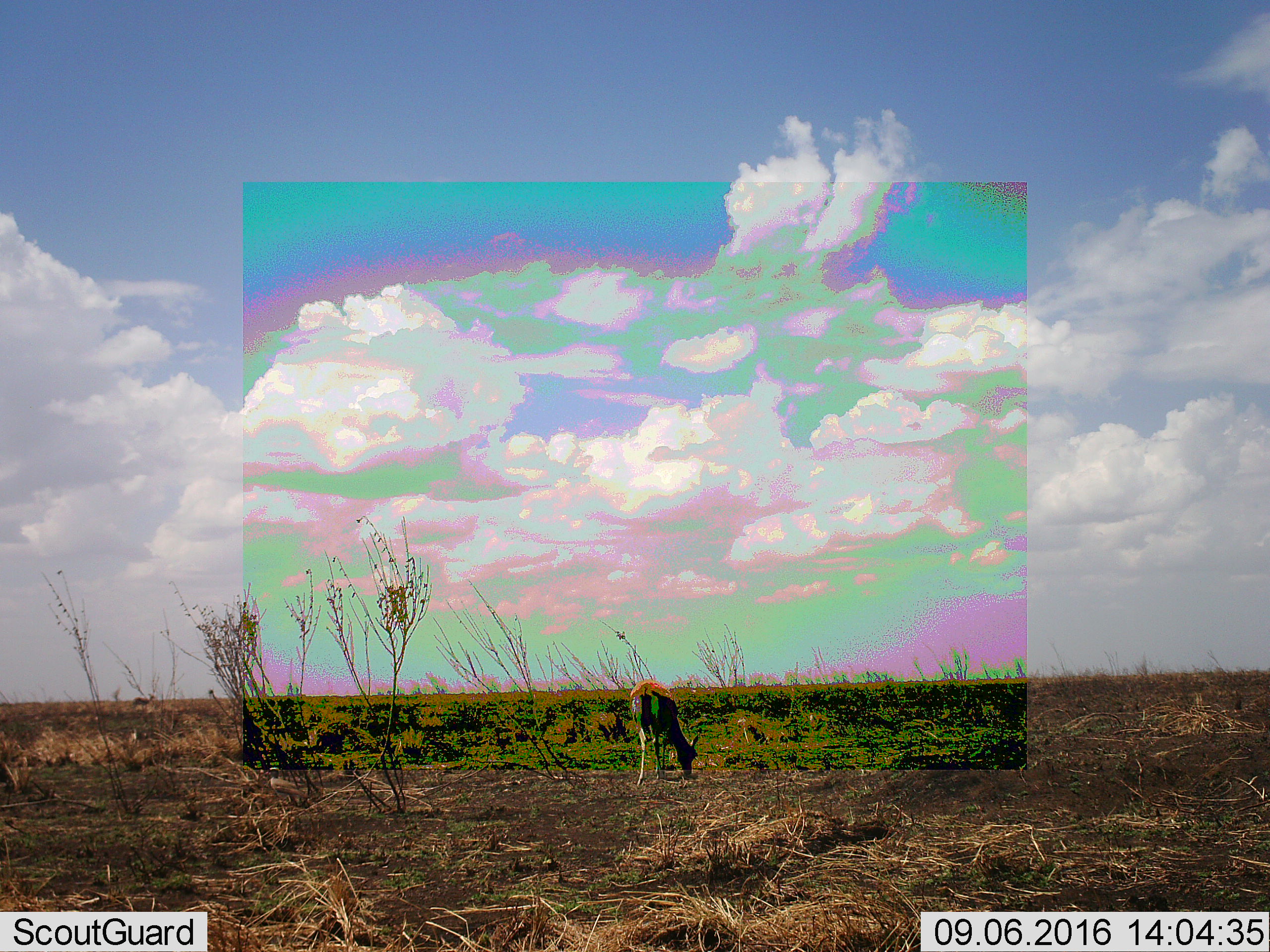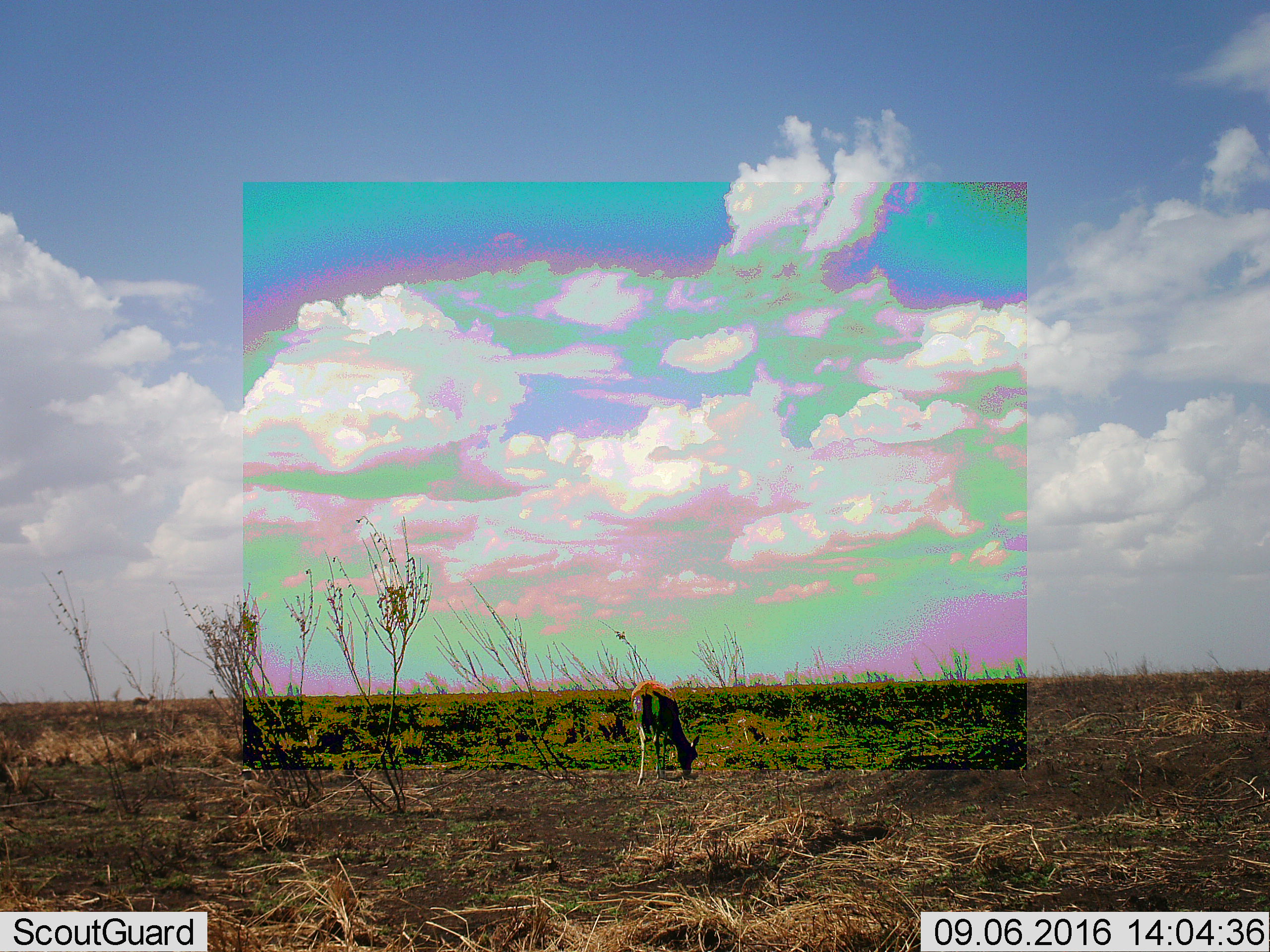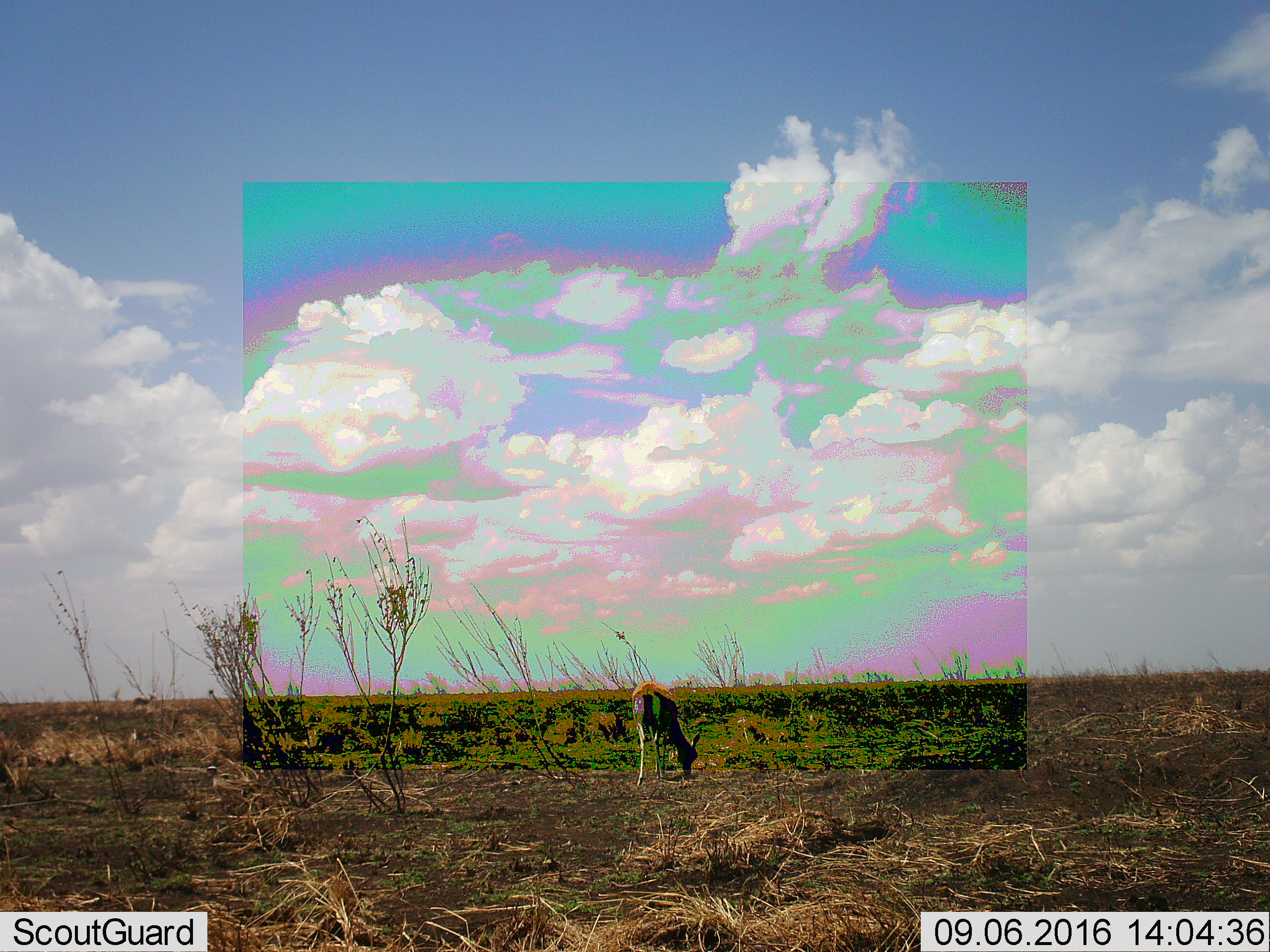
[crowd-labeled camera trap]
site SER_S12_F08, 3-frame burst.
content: unidentified animal